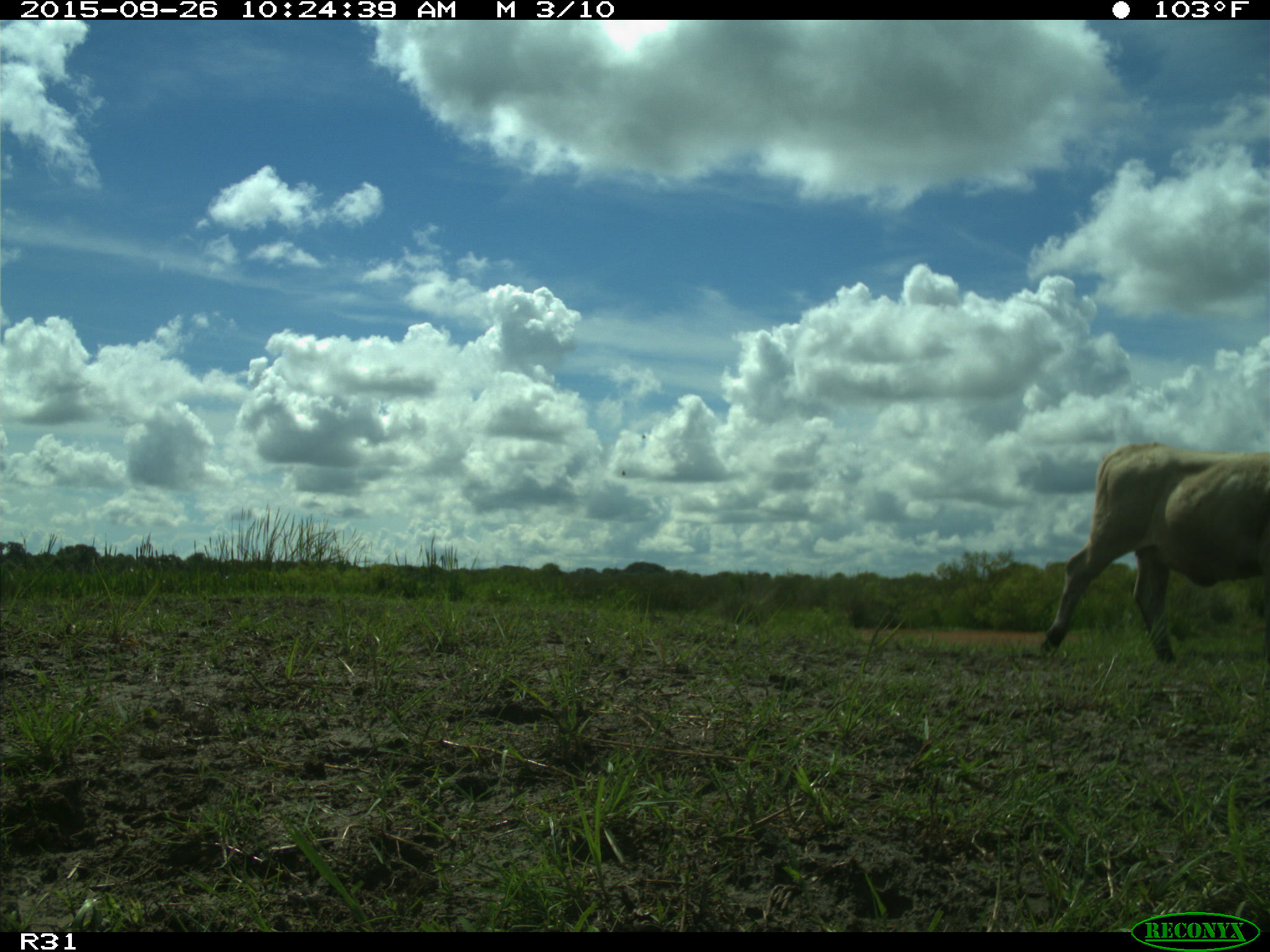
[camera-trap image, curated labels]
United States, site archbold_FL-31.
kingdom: Animalia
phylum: Chordata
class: Mammalia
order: Artiodactyla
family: Bovidae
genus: Bos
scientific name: Bos taurus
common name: domestic cow